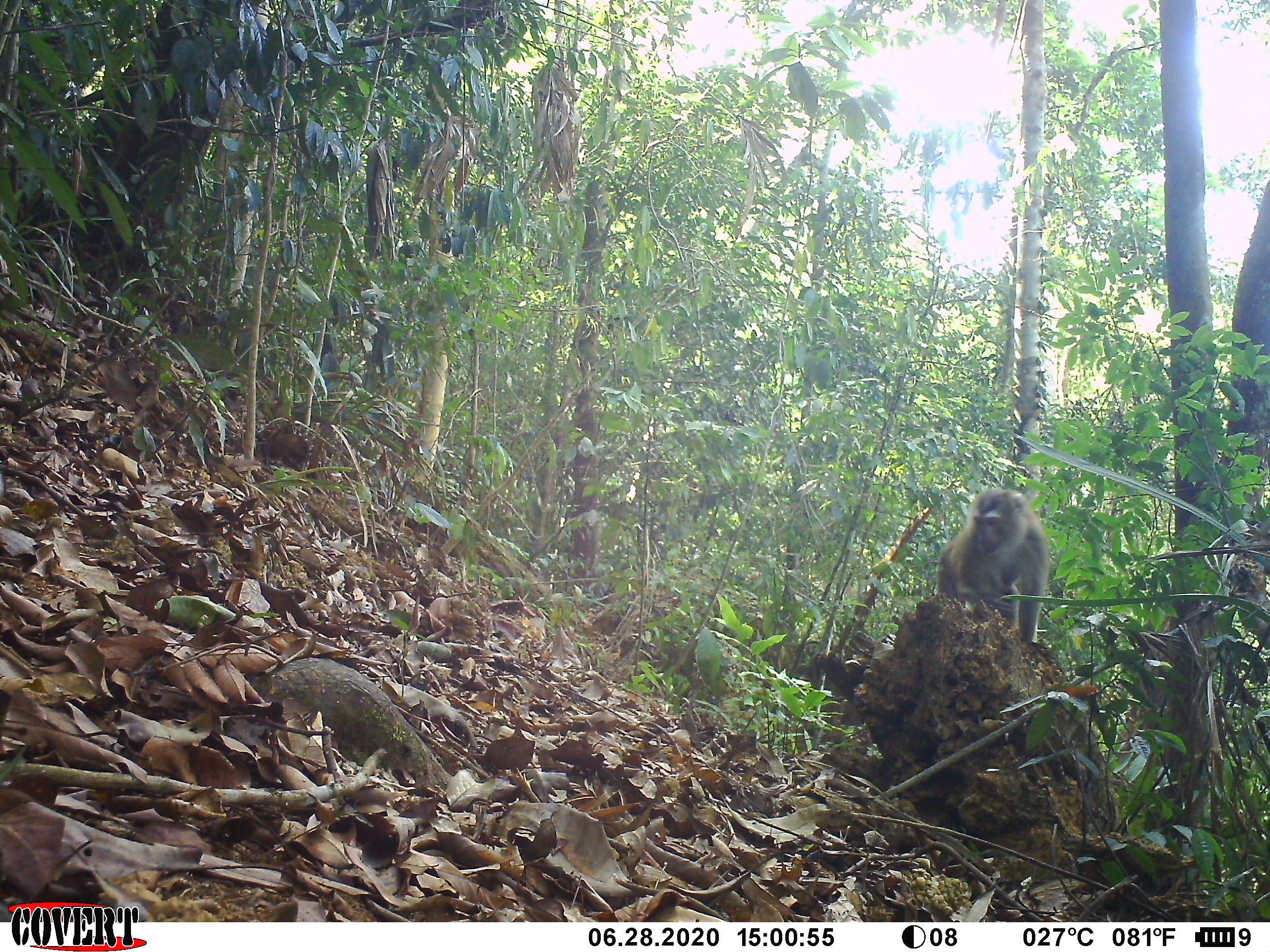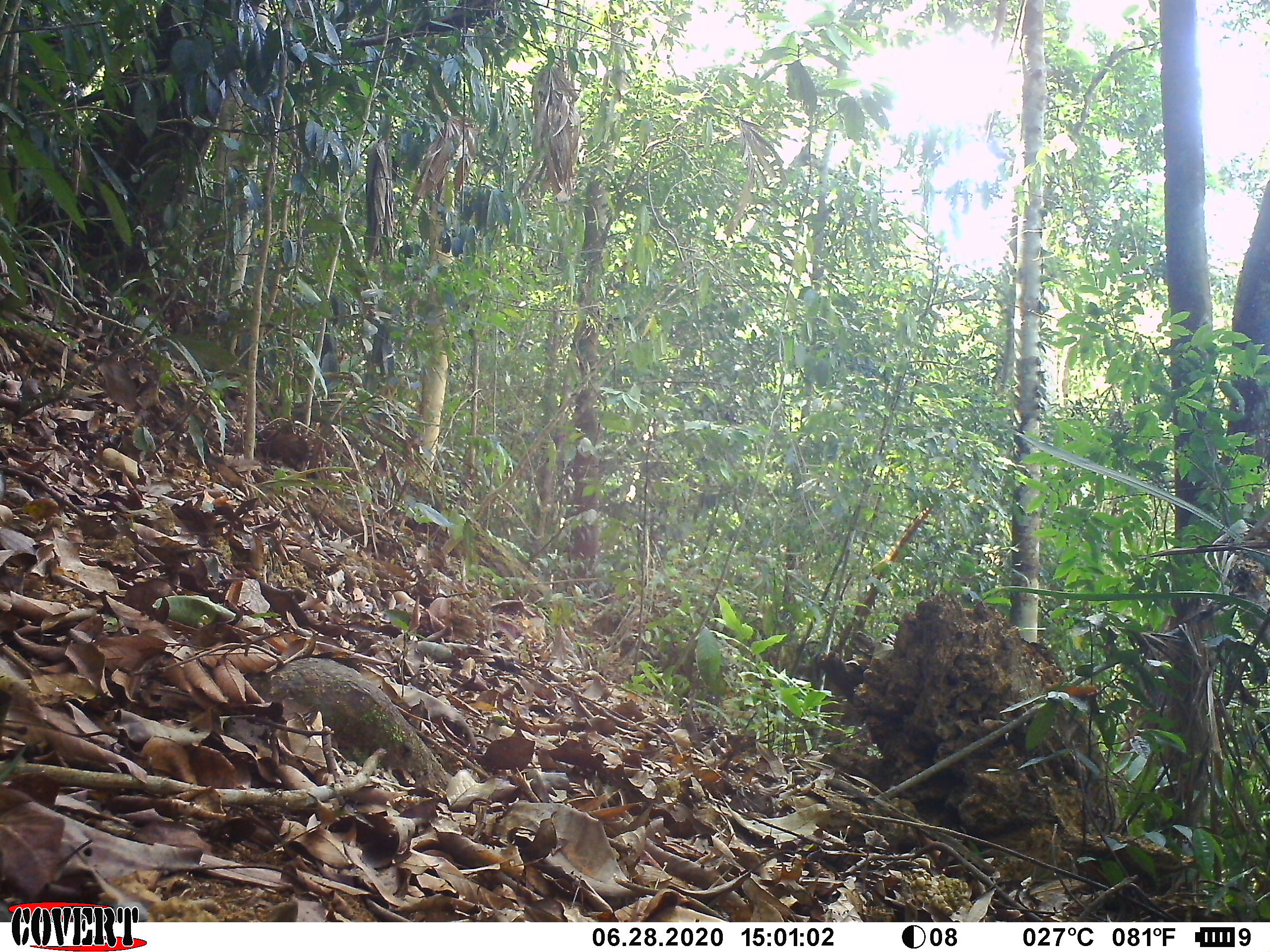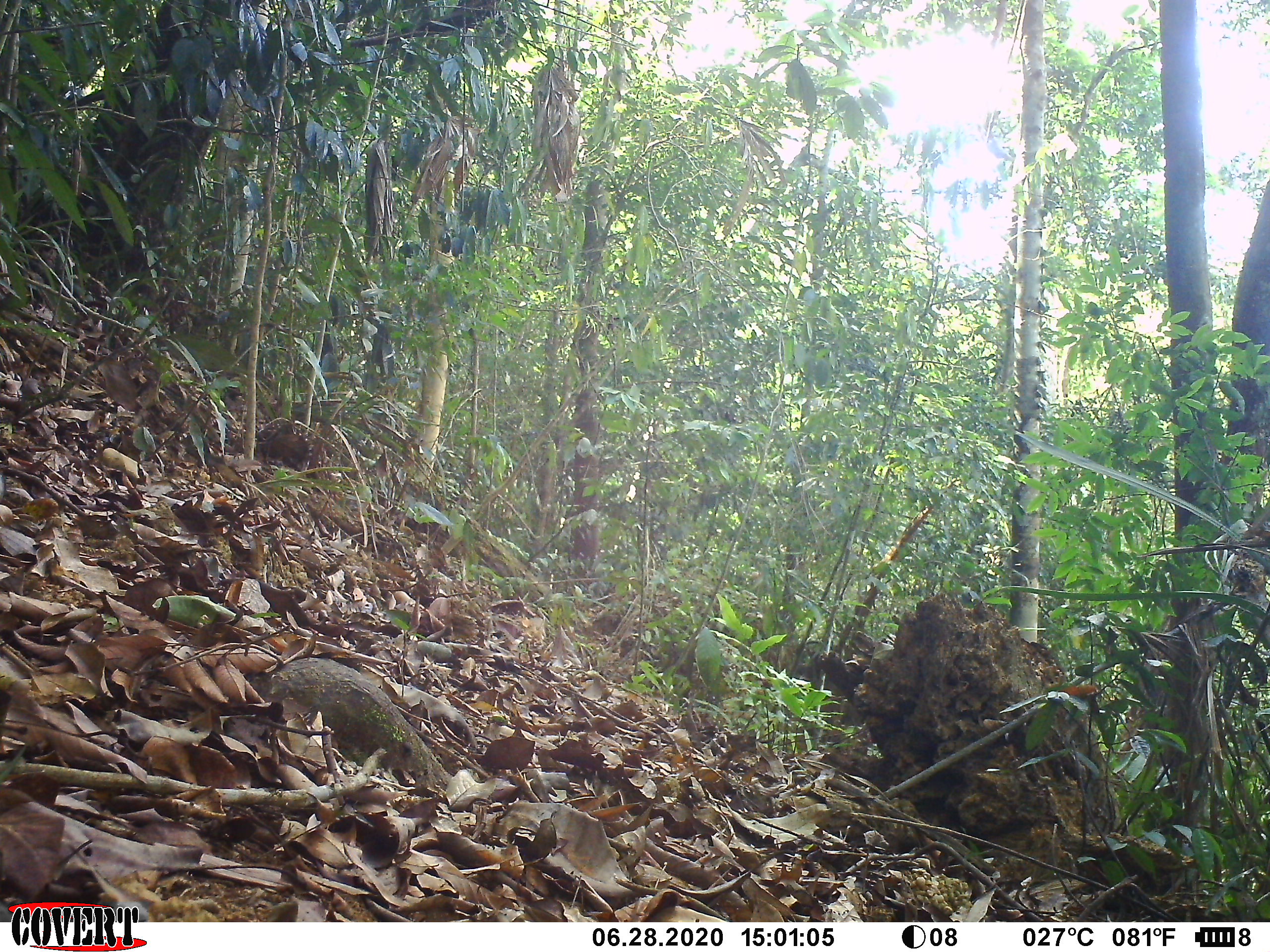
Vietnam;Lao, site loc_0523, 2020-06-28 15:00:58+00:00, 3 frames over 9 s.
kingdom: Animalia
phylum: Chordata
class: Mammalia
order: Primates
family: Cercopithecidae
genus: Macaca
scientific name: Macaca nemestrina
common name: pig-tailed macaque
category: pig tailed macaque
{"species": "pig tailed macaque (pig-tailed macaque) (Macaca nemestrina)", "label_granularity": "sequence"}